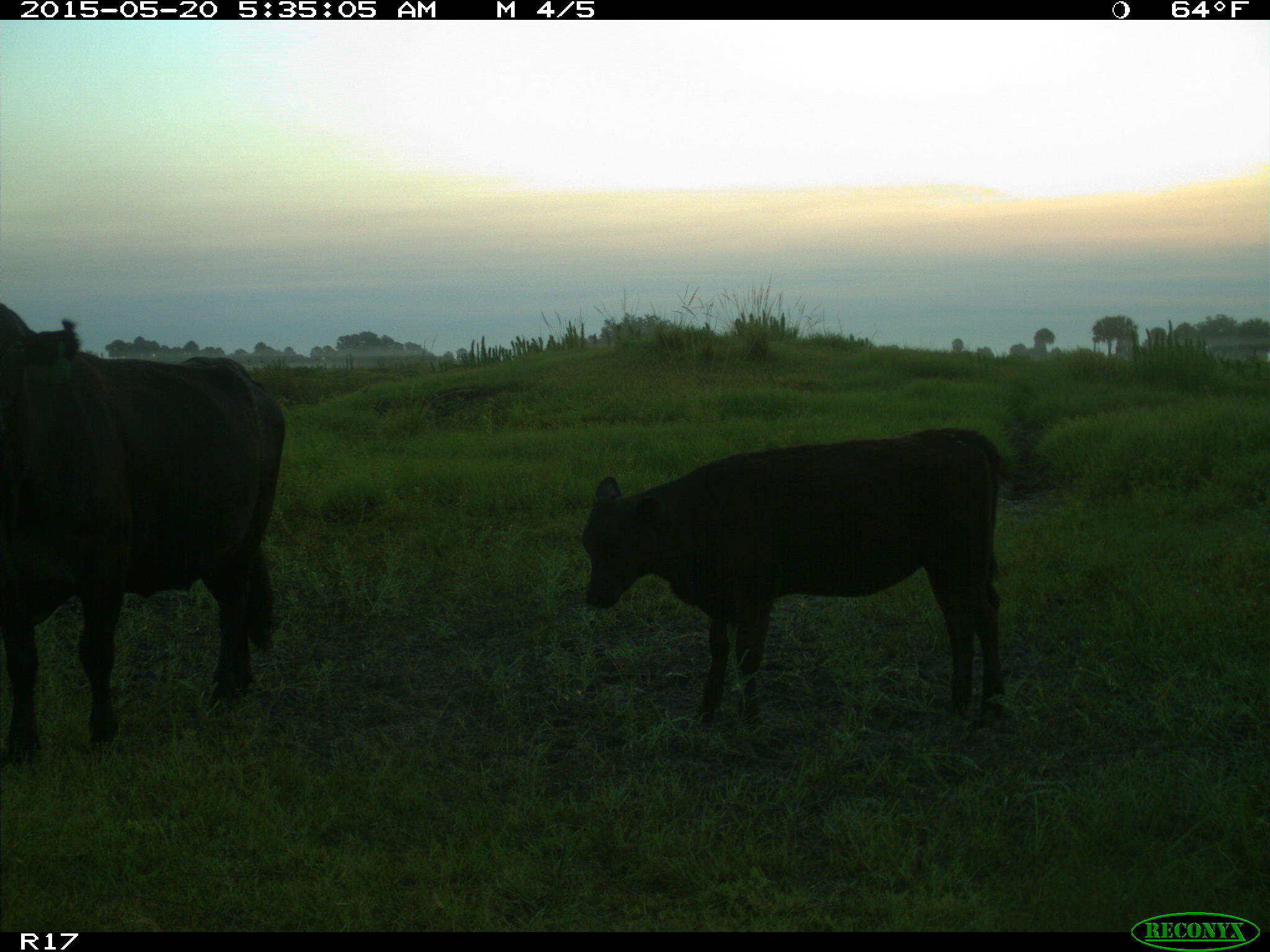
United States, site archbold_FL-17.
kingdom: Animalia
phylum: Chordata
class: Mammalia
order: Artiodactyla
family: Bovidae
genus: Bos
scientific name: Bos taurus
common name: domestic cow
Bos taurus (domestic cow).